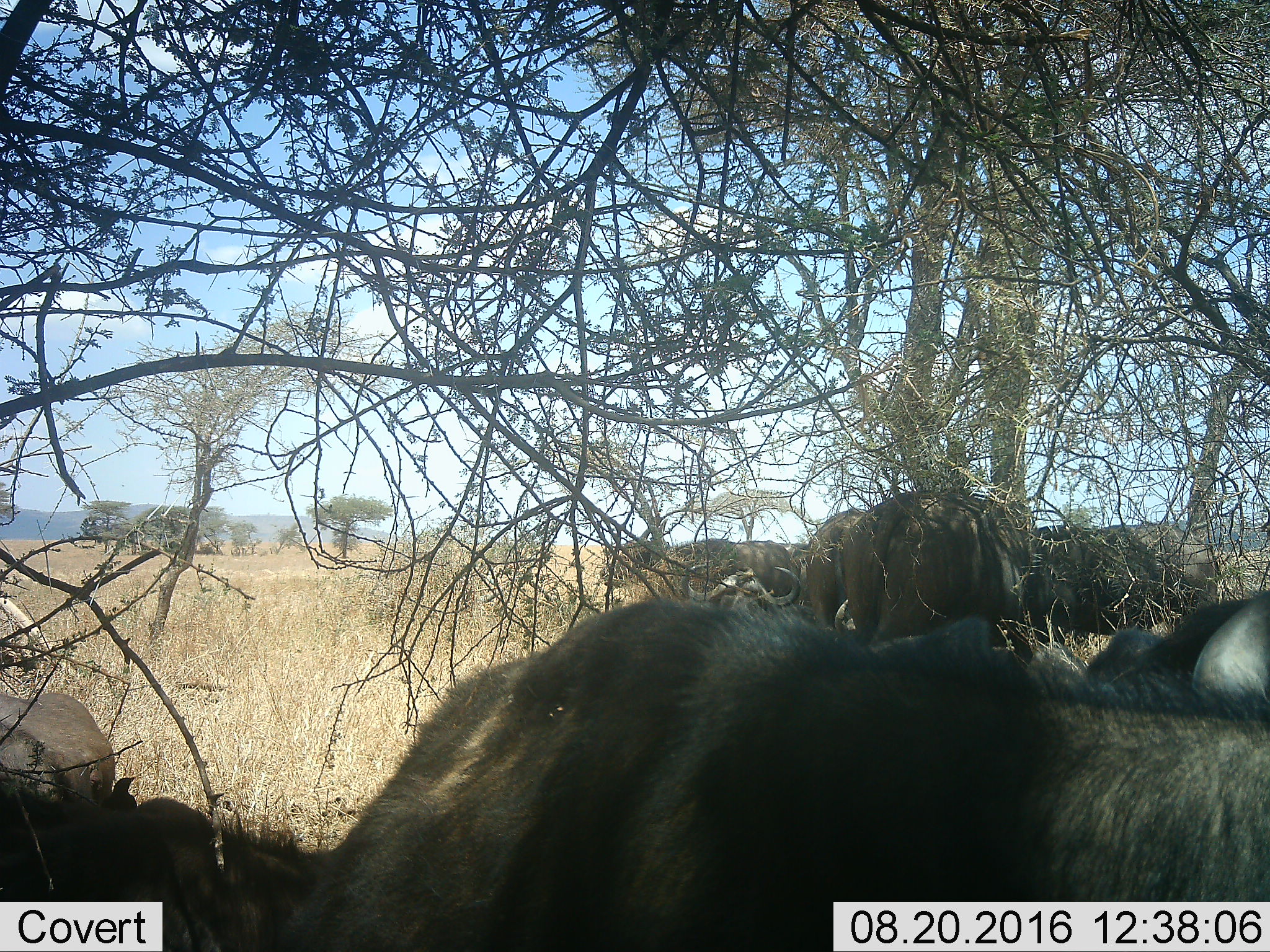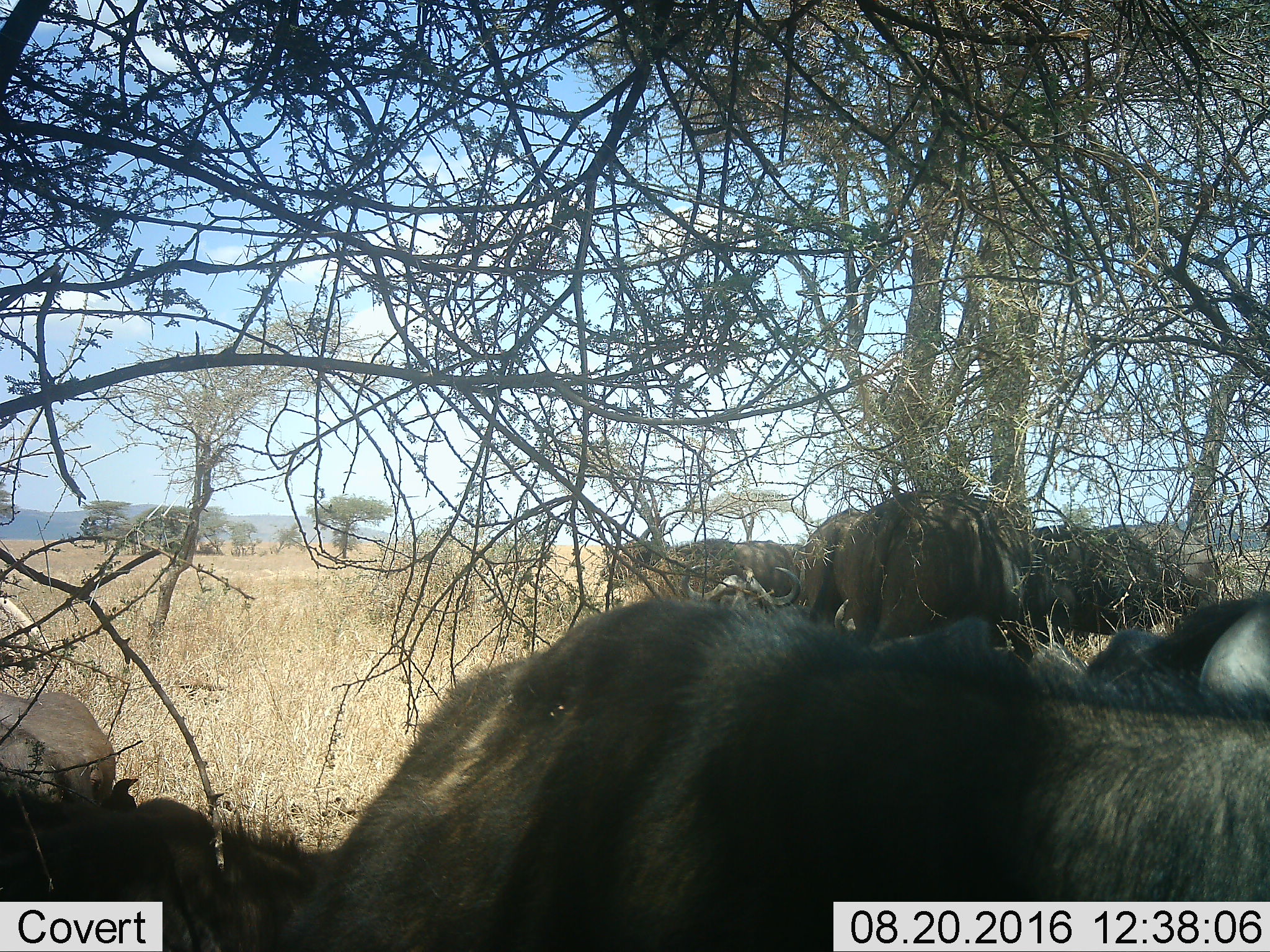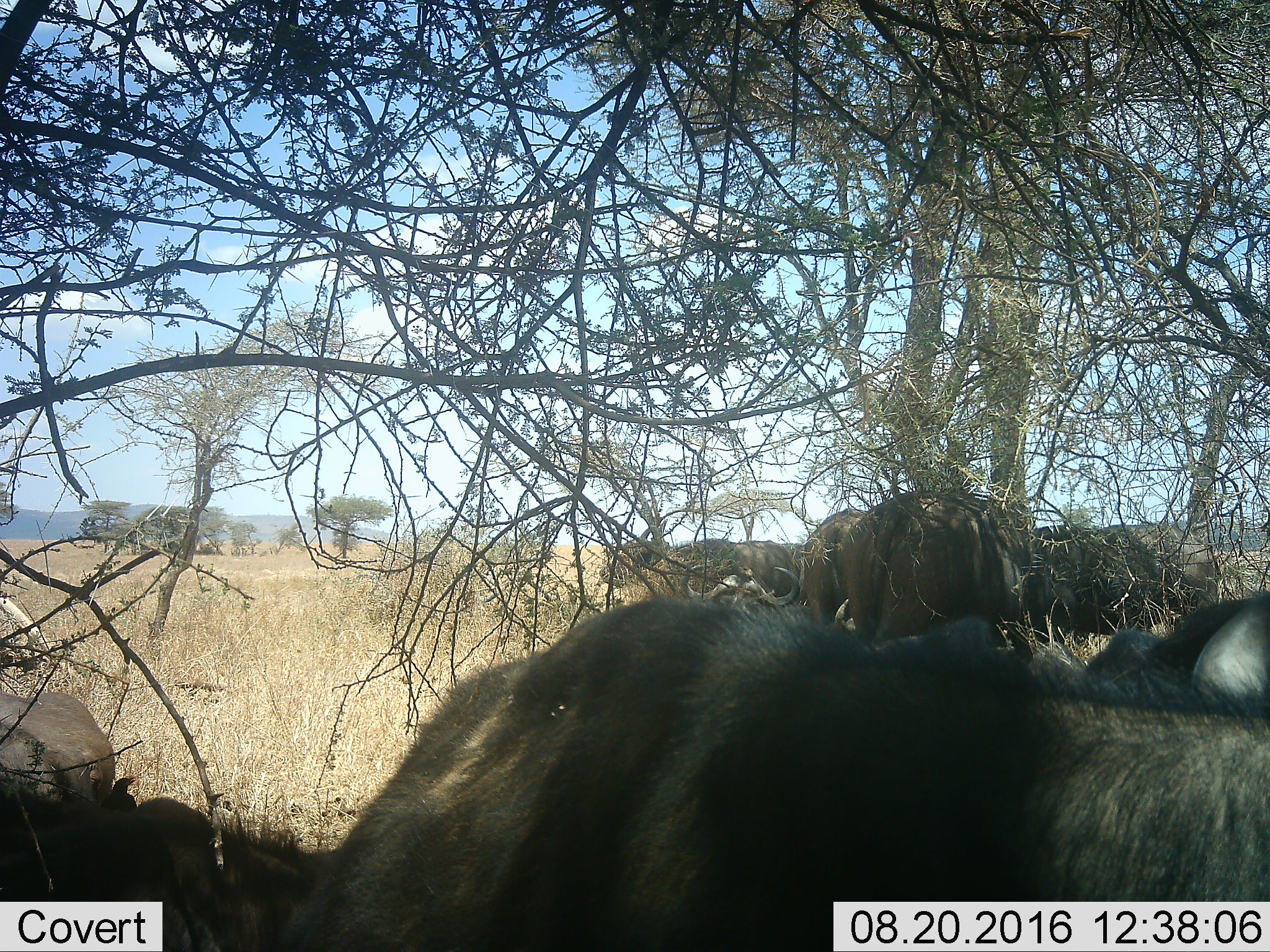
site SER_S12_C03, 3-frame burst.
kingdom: Animalia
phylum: Chordata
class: Mammalia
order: Artiodactyla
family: Bovidae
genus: Syncerus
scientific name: Syncerus caffer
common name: african buffalo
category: buffalo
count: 10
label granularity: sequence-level